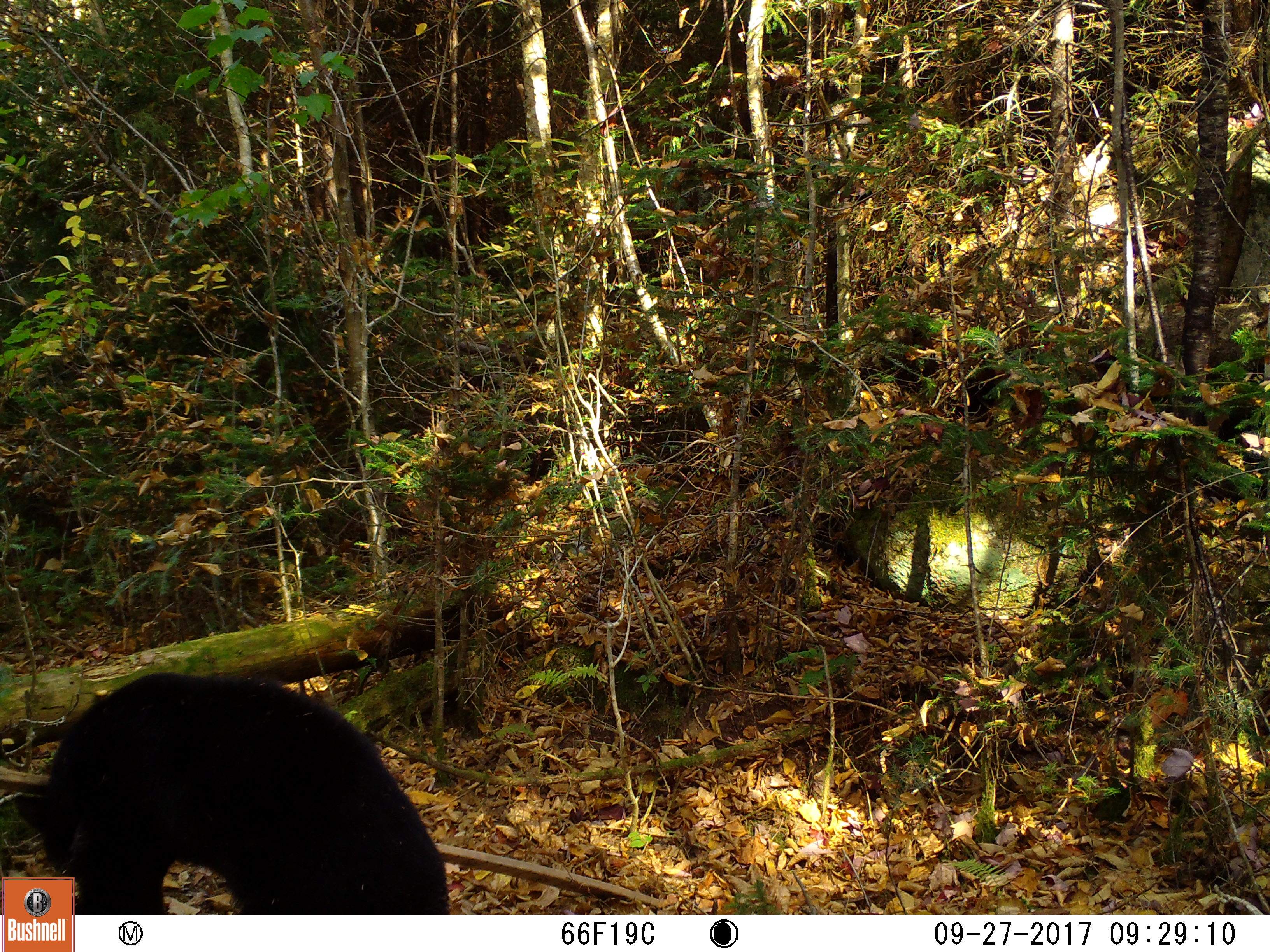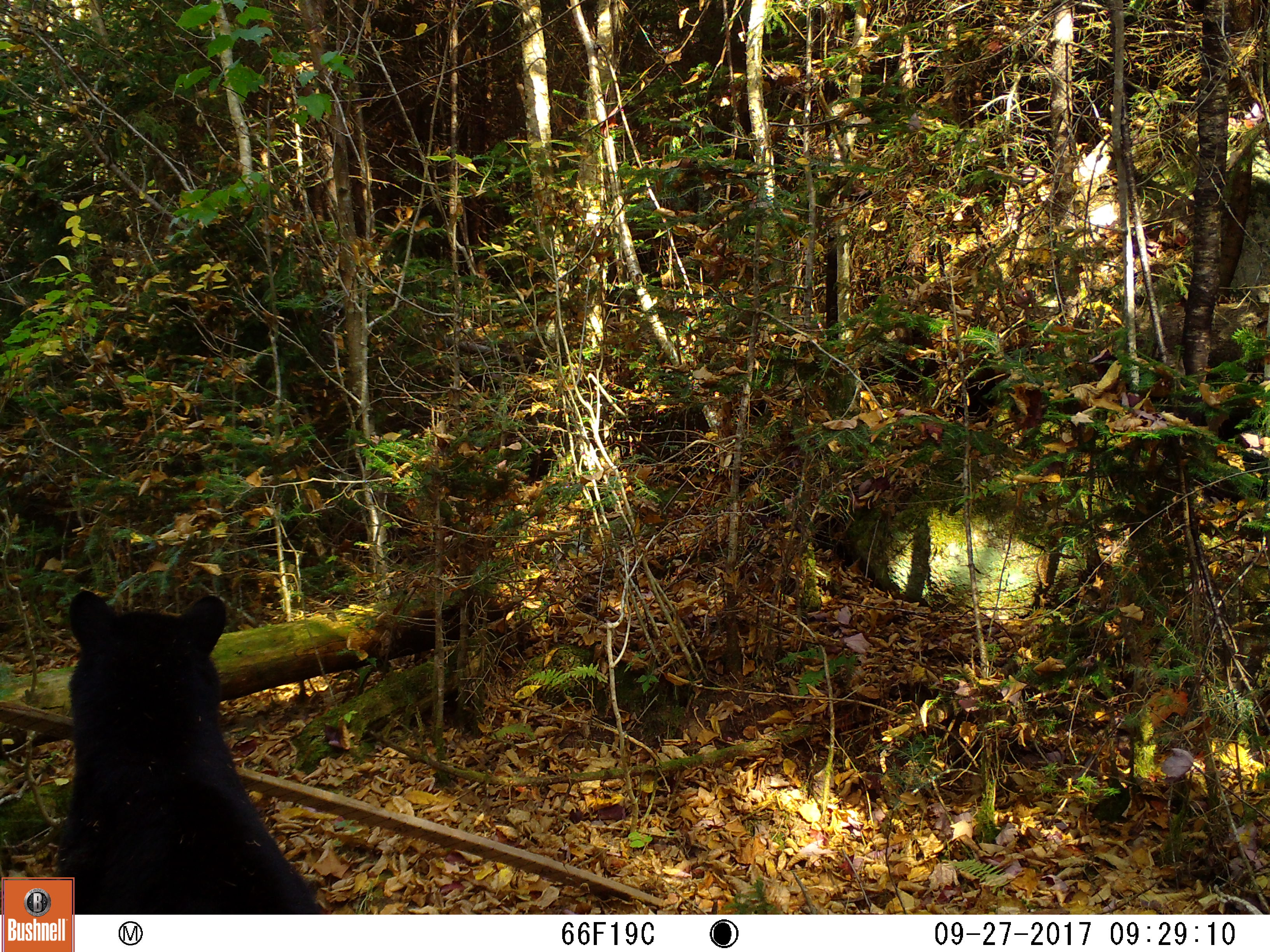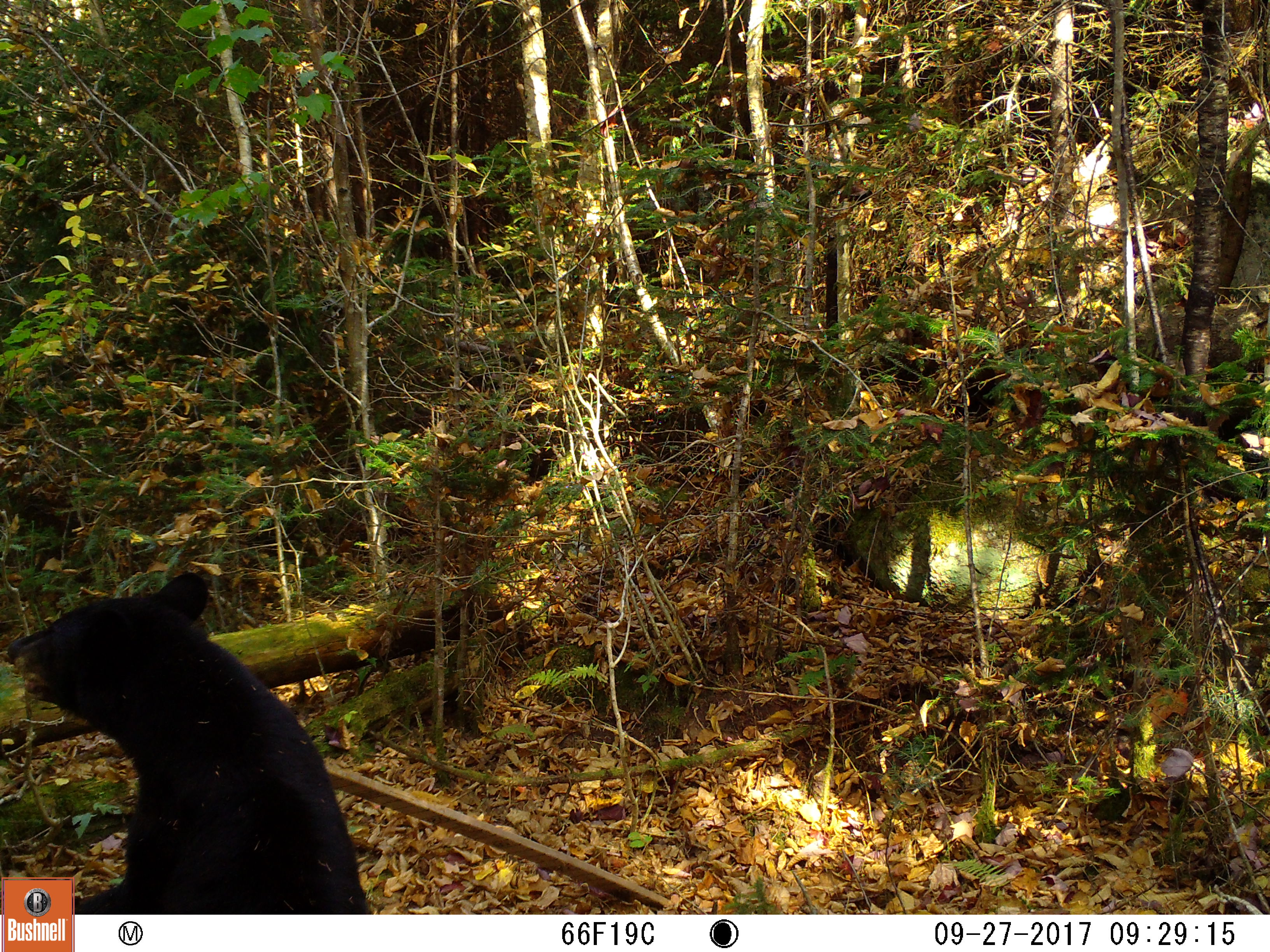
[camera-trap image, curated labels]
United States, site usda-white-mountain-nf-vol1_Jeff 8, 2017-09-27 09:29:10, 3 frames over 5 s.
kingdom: Animalia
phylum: Chordata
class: Mammalia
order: Carnivora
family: Ursidae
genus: Ursus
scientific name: Ursus americanus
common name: black bear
Black bear (Ursus americanus).